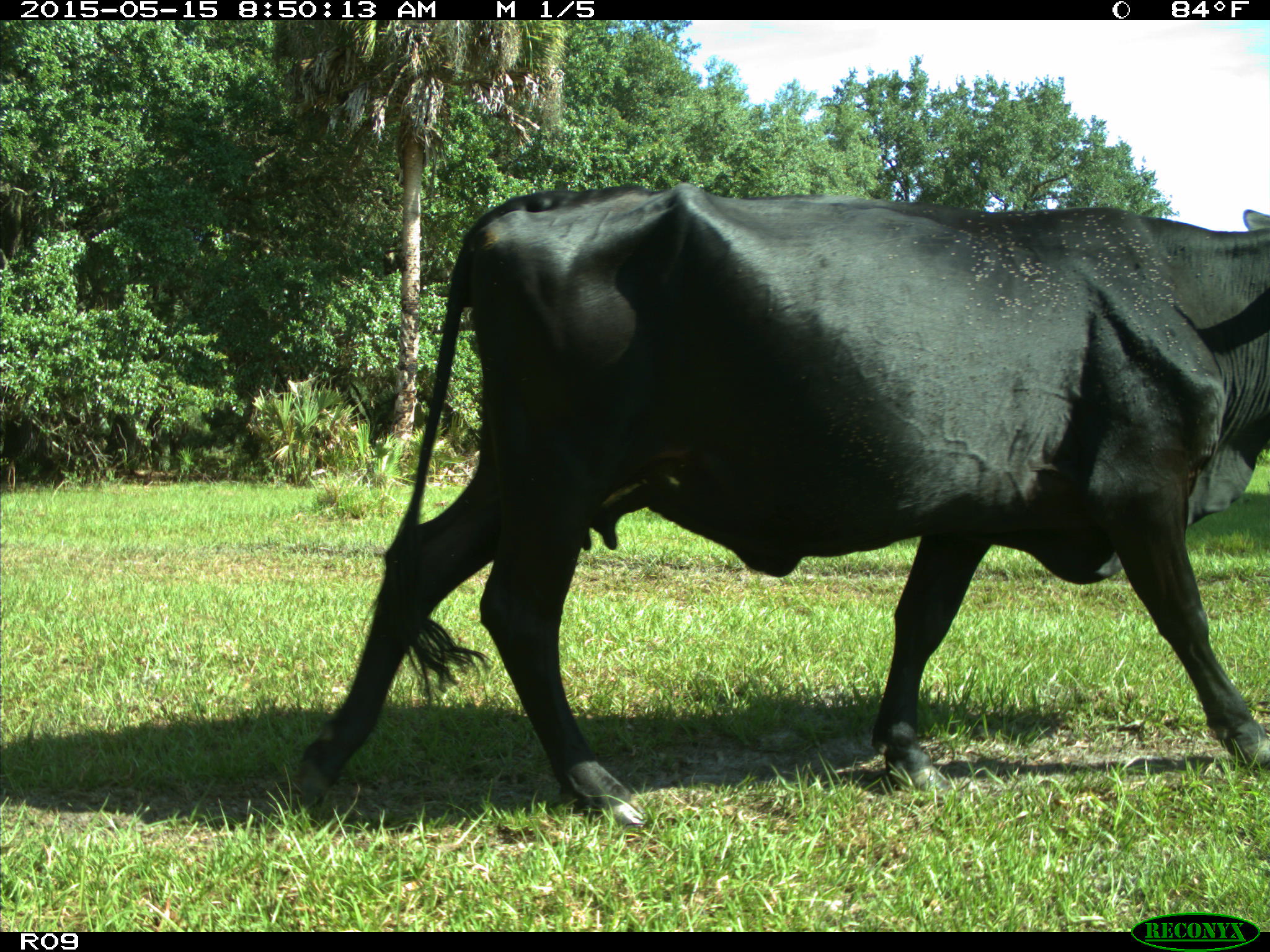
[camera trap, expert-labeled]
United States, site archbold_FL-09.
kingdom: Animalia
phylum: Chordata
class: Mammalia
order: Artiodactyla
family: Bovidae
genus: Bos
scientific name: Bos taurus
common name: domestic cow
Bos taurus (domestic cow).